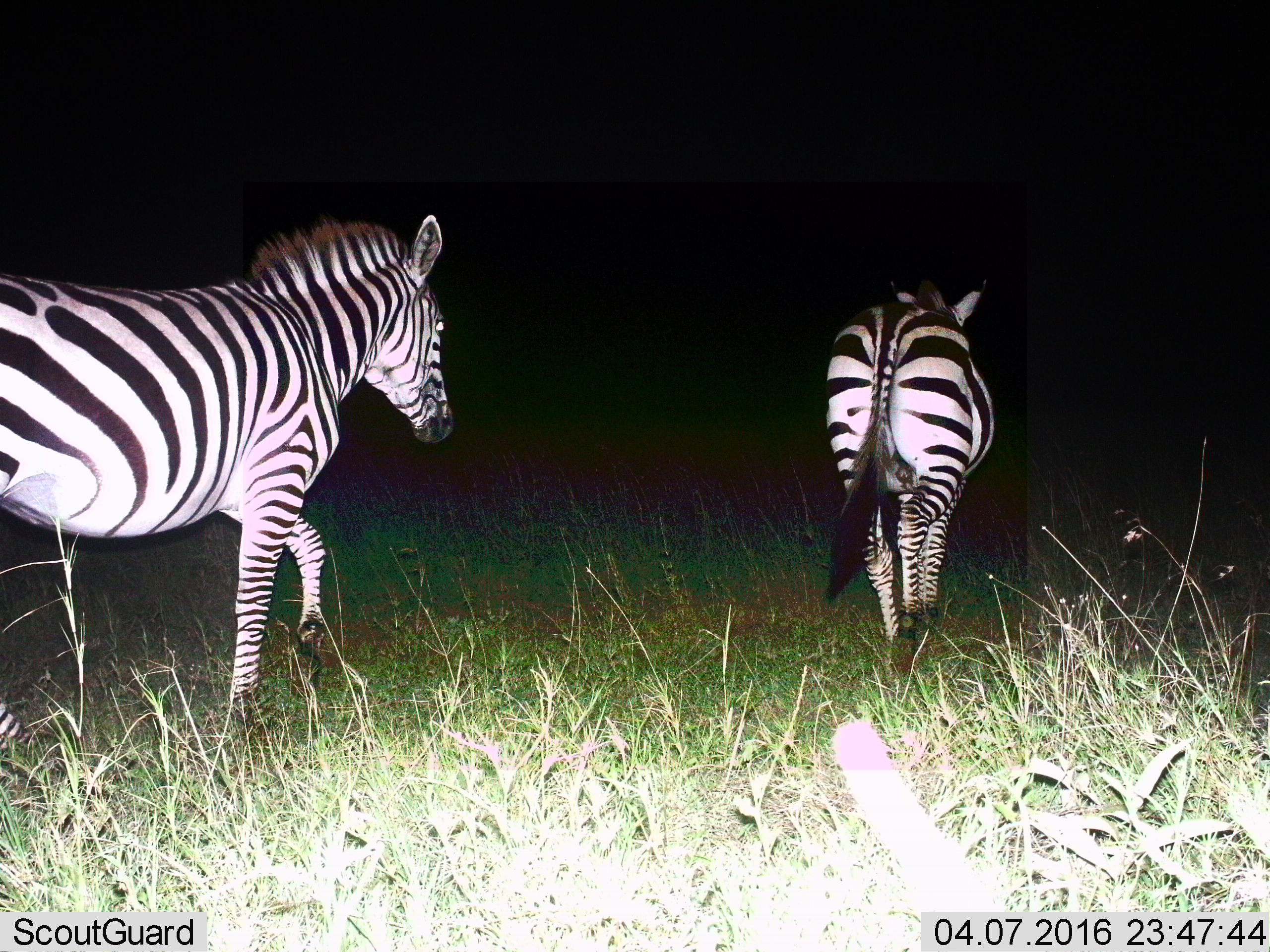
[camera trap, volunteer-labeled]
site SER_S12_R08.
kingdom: Animalia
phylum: Chordata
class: Mammalia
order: Perissodactyla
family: Equidae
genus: Equus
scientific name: Equus quagga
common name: plains zebra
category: zebraplains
Zebraplains (plains zebra) (Equus quagga), count 2. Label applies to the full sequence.